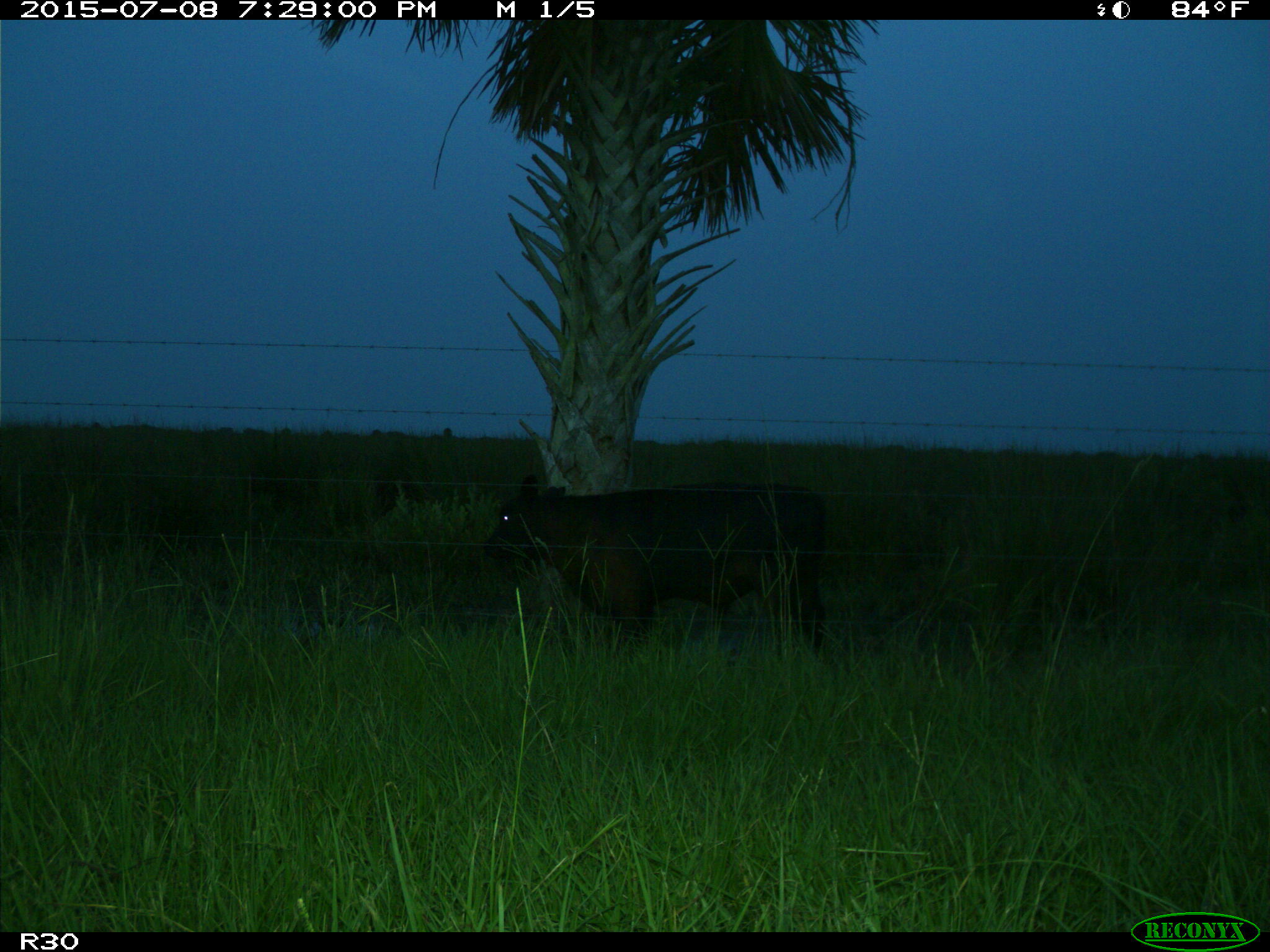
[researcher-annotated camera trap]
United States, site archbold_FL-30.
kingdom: Animalia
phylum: Chordata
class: Mammalia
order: Artiodactyla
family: Bovidae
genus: Bos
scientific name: Bos taurus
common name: domestic cow